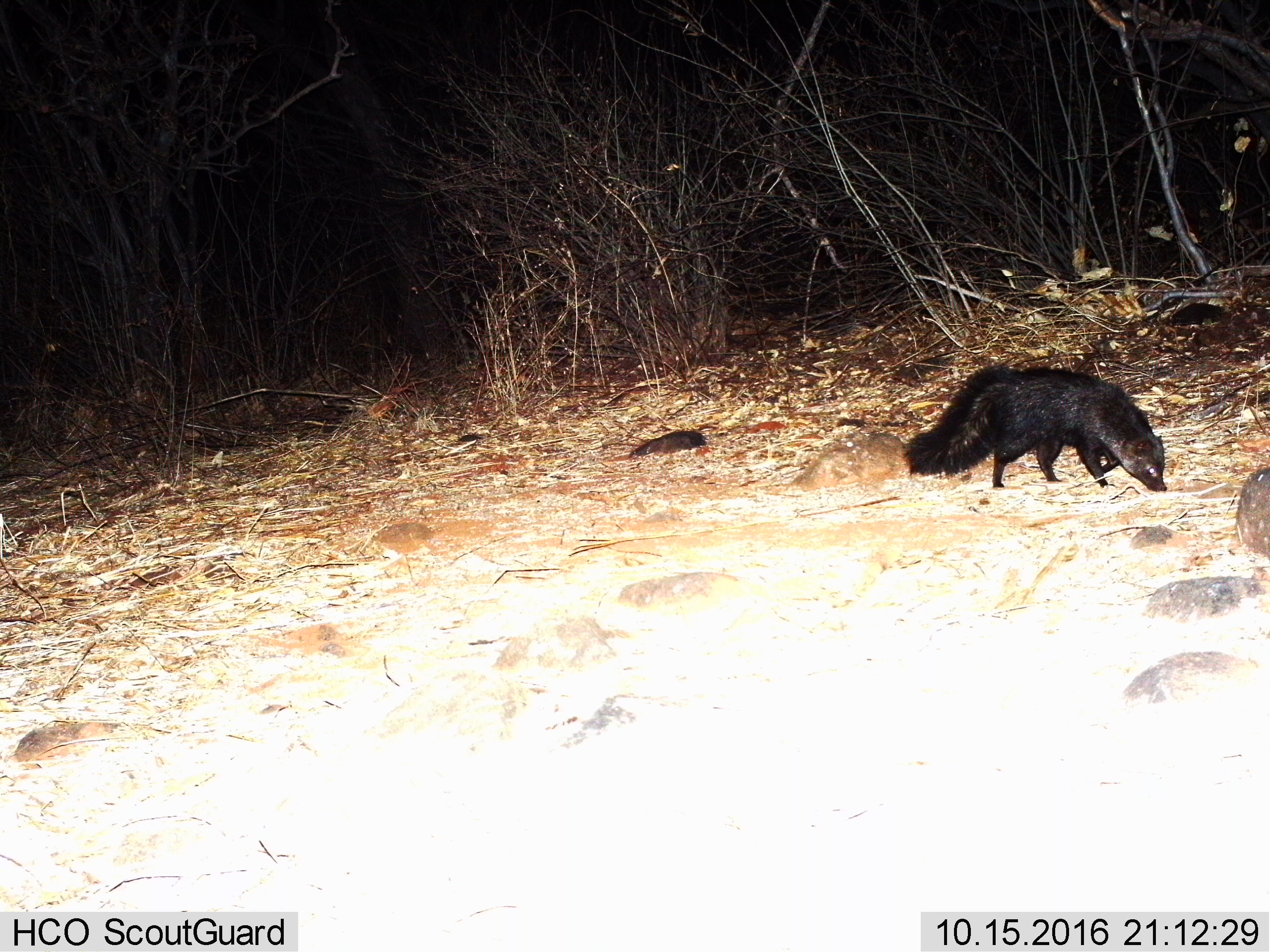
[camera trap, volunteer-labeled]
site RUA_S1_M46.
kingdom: Animalia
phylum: Chordata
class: Mammalia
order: Carnivora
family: Herpestidae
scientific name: Herpestidae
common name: mongoose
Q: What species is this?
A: Mongoose (Herpestidae).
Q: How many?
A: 1.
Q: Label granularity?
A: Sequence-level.